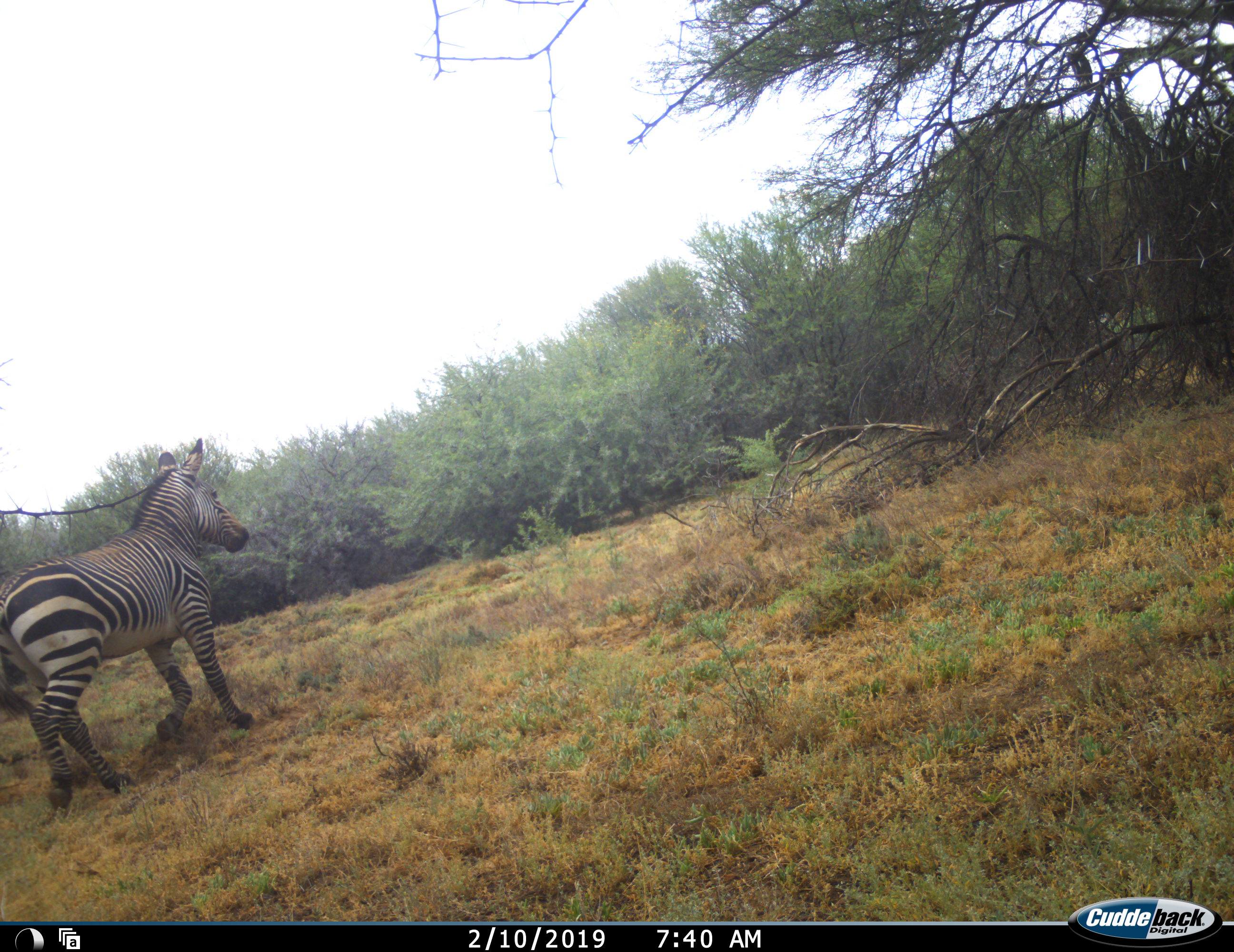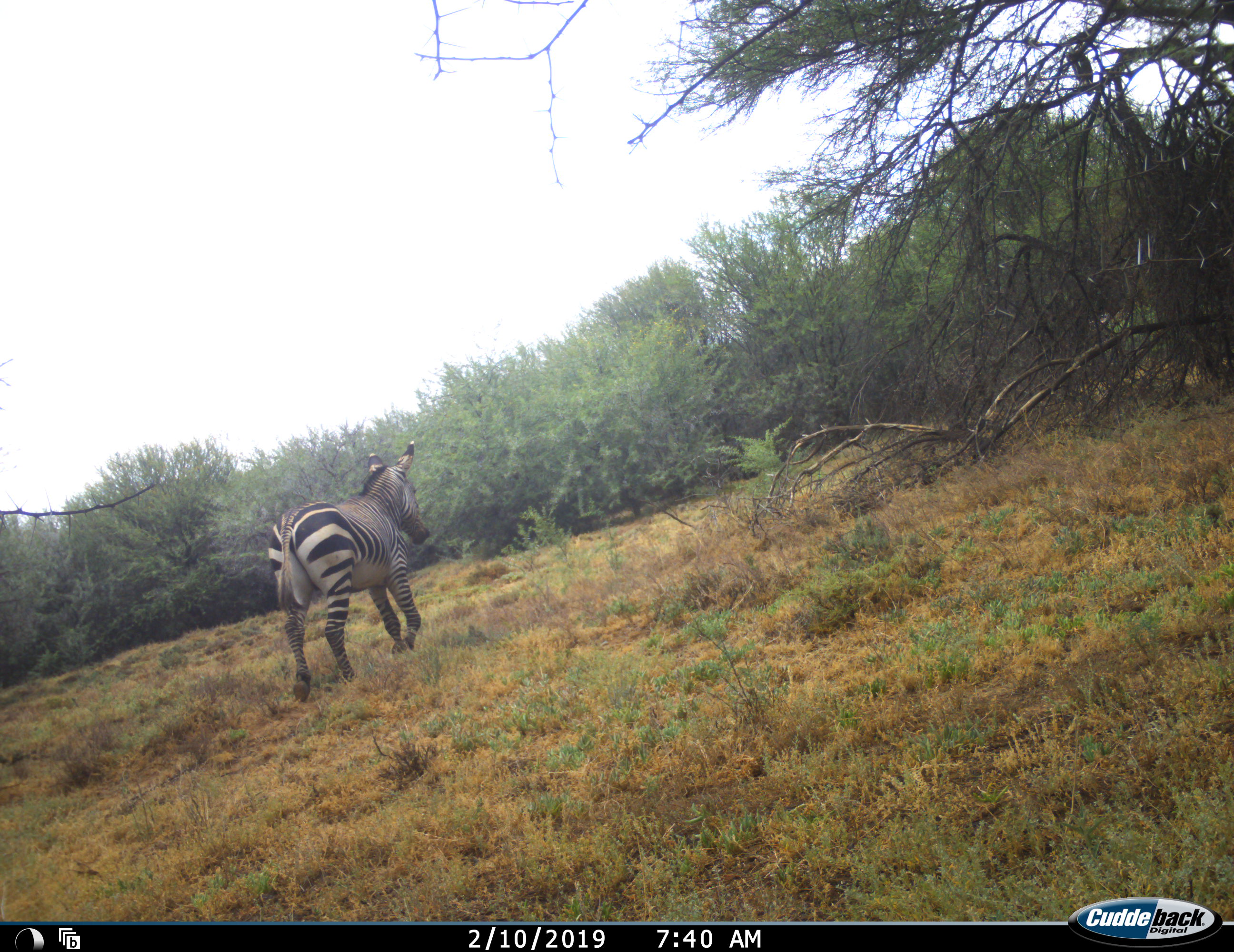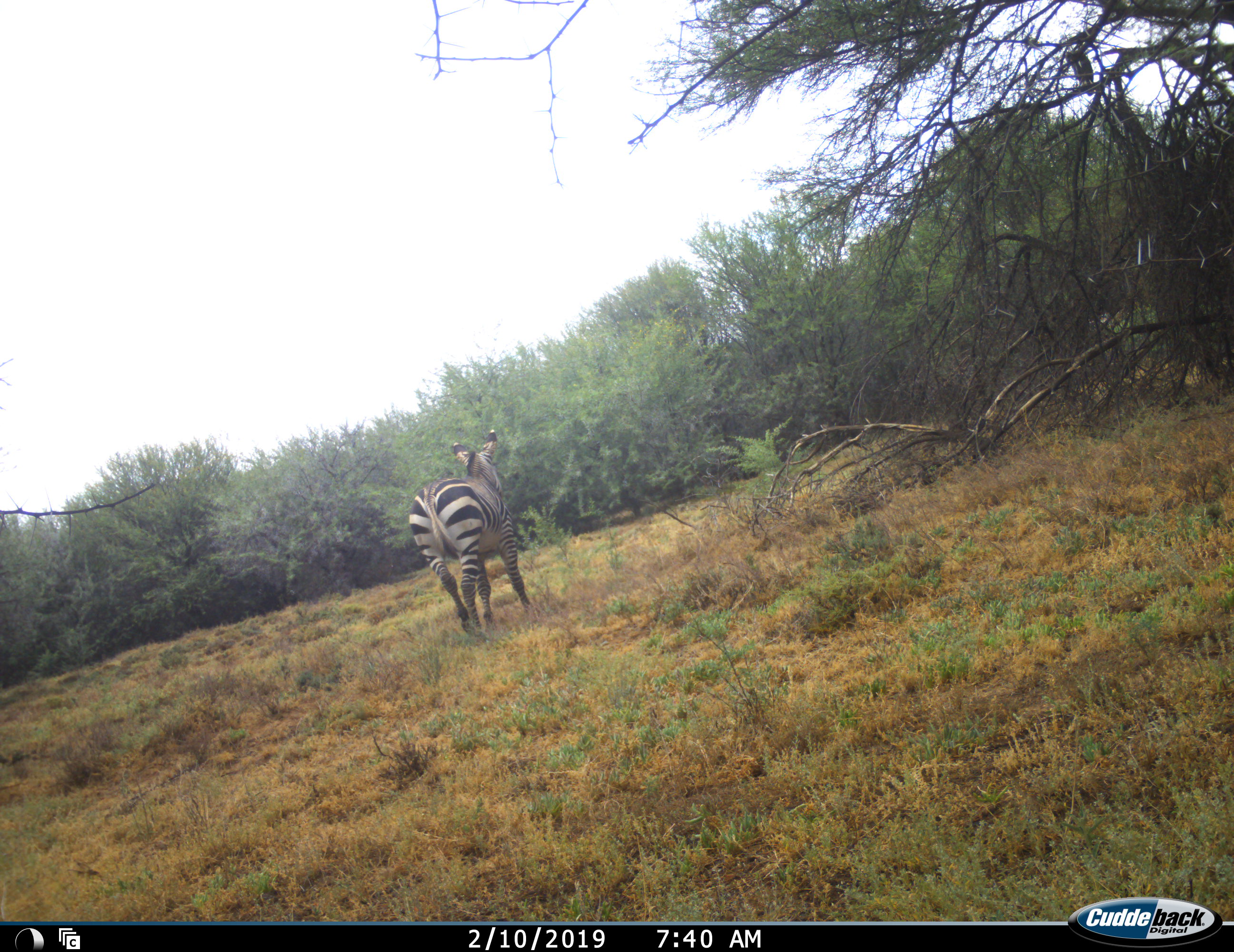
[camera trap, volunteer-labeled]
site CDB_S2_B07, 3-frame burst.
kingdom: Animalia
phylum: Chordata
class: Mammalia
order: Perissodactyla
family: Equidae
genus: Equus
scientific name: Equus zebra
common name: mountain zebra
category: zebramountain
Zebramountain (mountain zebra) (Equus zebra), count 1. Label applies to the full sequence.